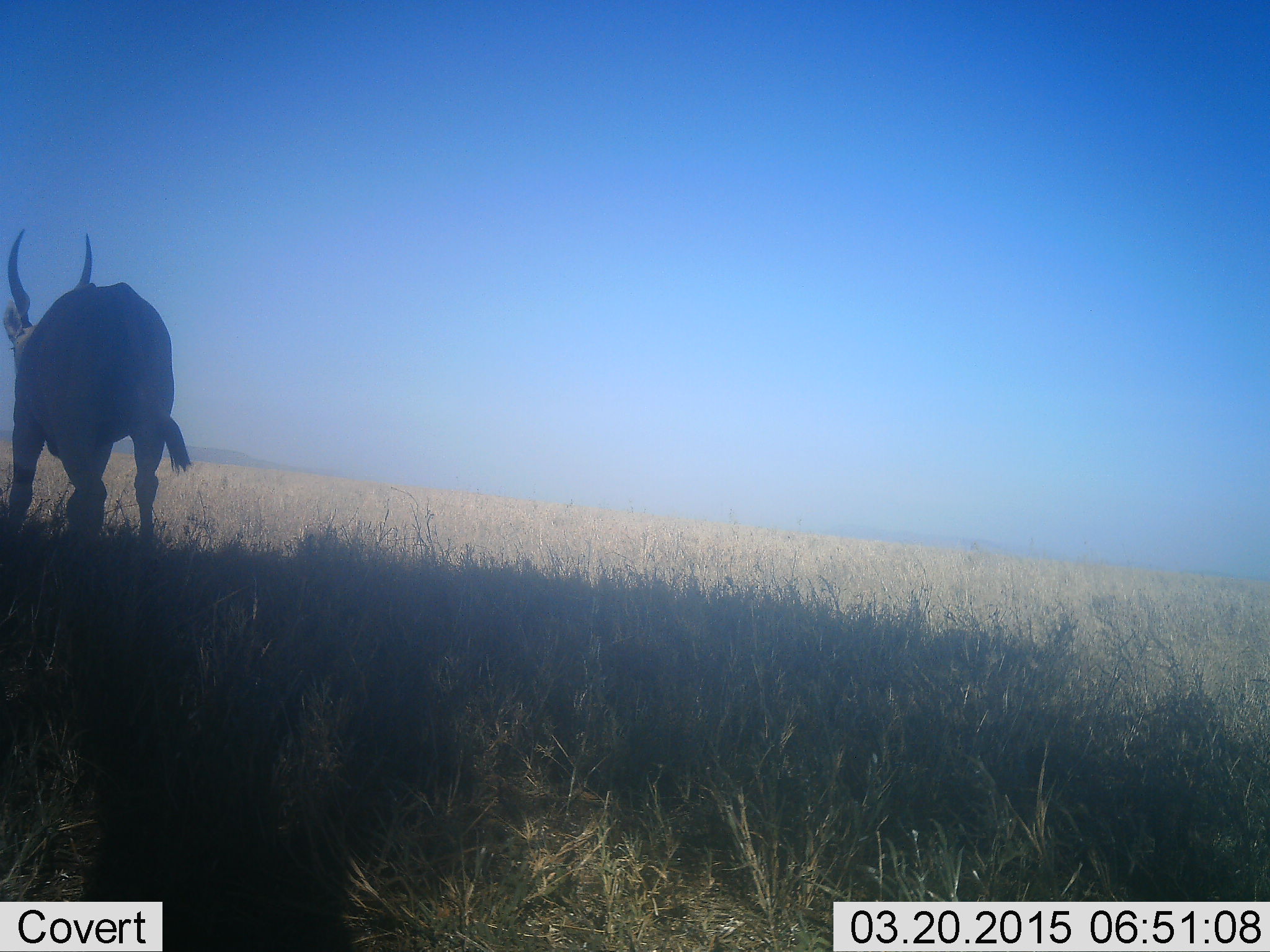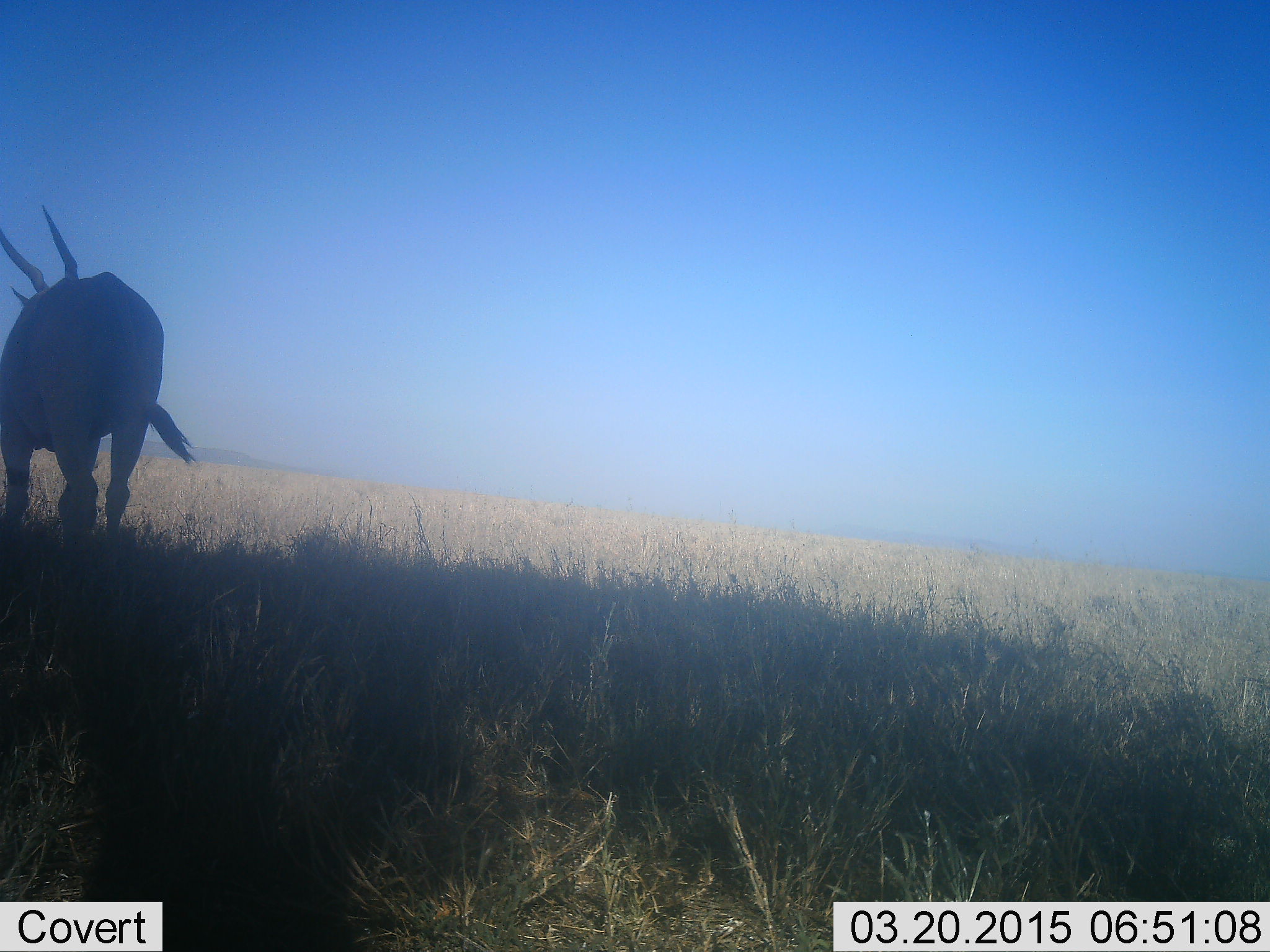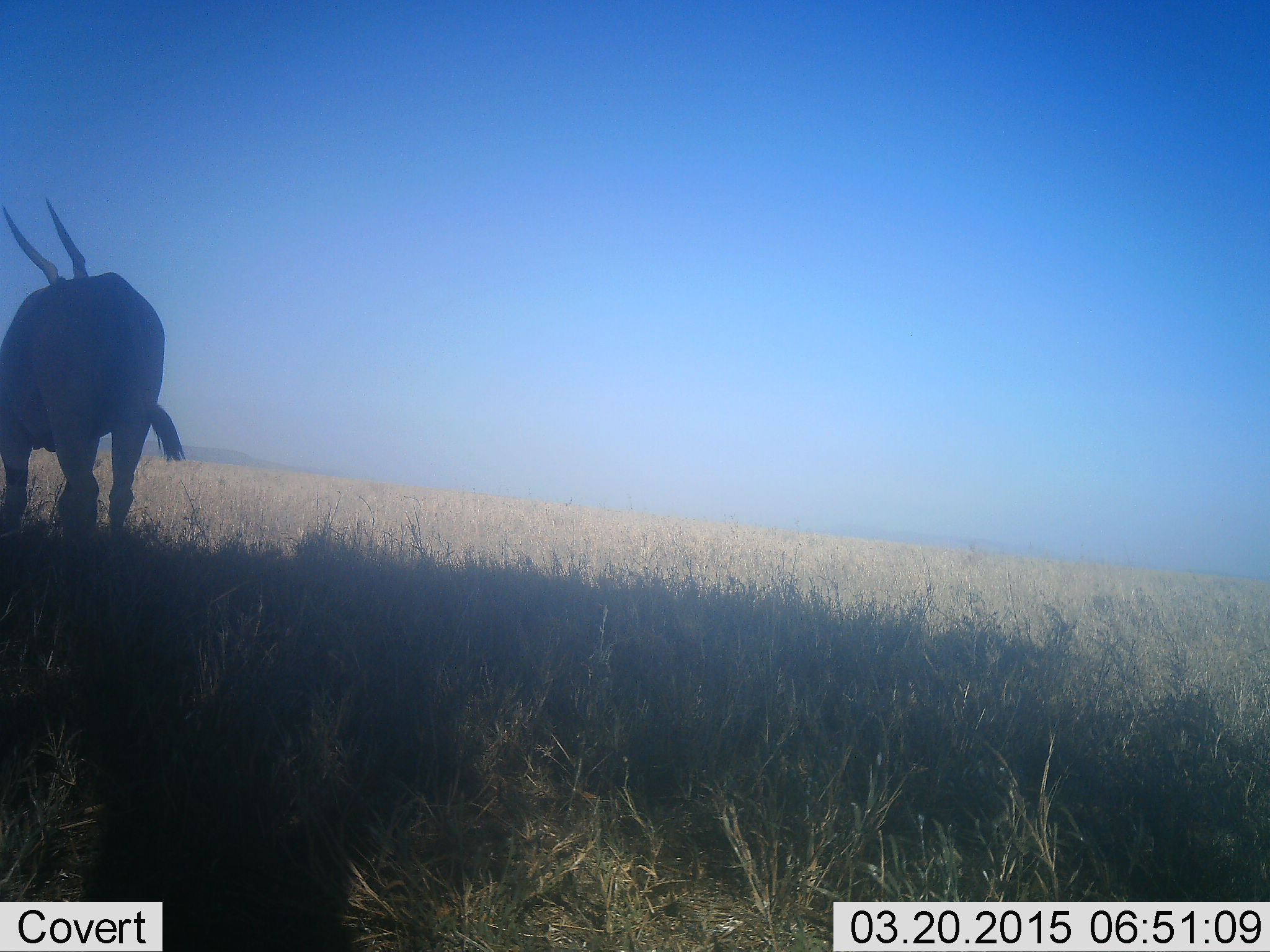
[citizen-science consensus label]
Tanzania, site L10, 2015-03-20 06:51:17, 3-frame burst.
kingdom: Animalia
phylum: Chordata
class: Mammalia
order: Artiodactyla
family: Bovidae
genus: Tragelaphus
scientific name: Tragelaphus oryx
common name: eland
Eland (Tragelaphus oryx), count 1. Behavior (volunteer vote fractions): standing 70%, resting 0%, moving 30%, interacting 0%. Young present (vote fraction): 0%. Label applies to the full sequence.